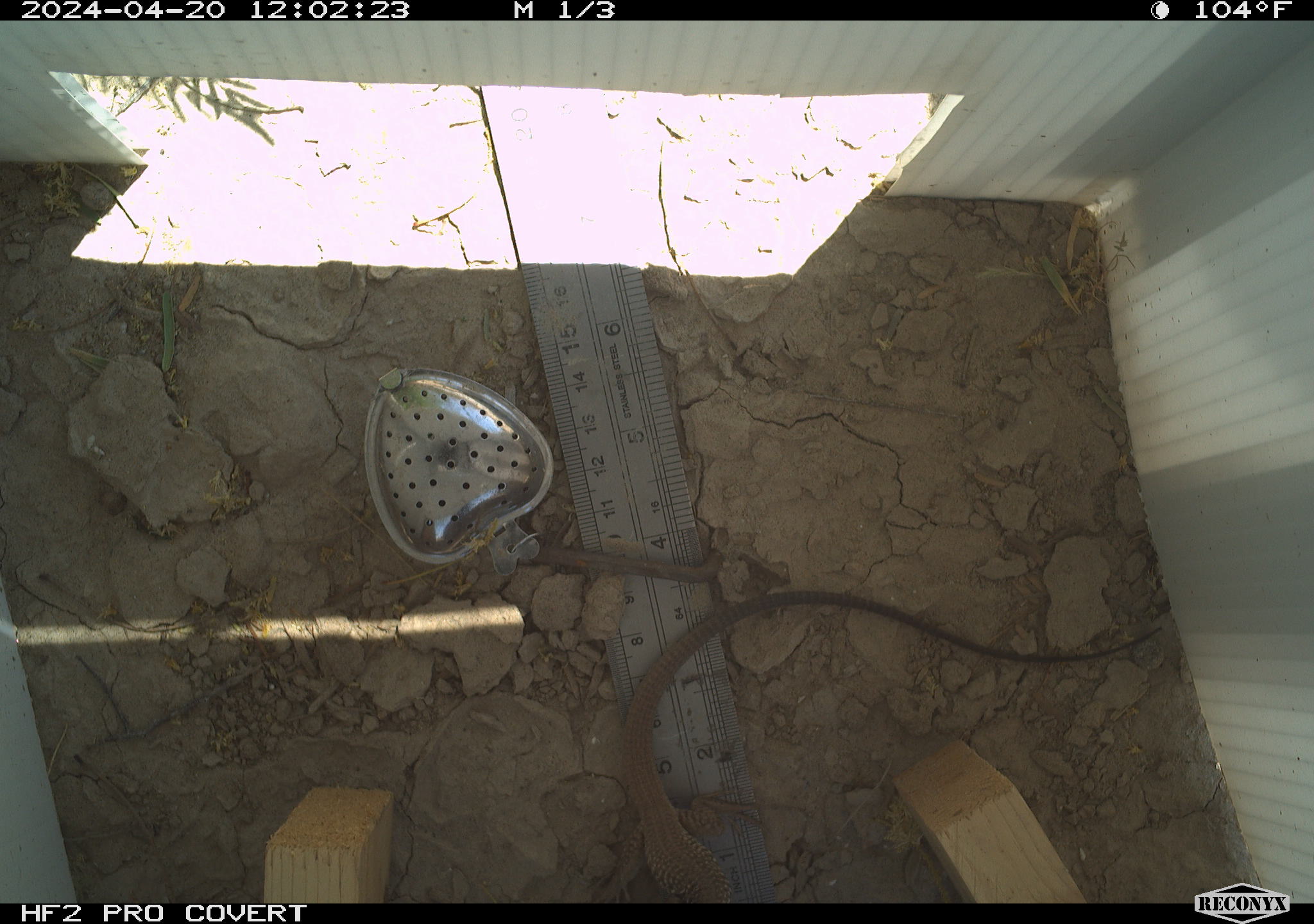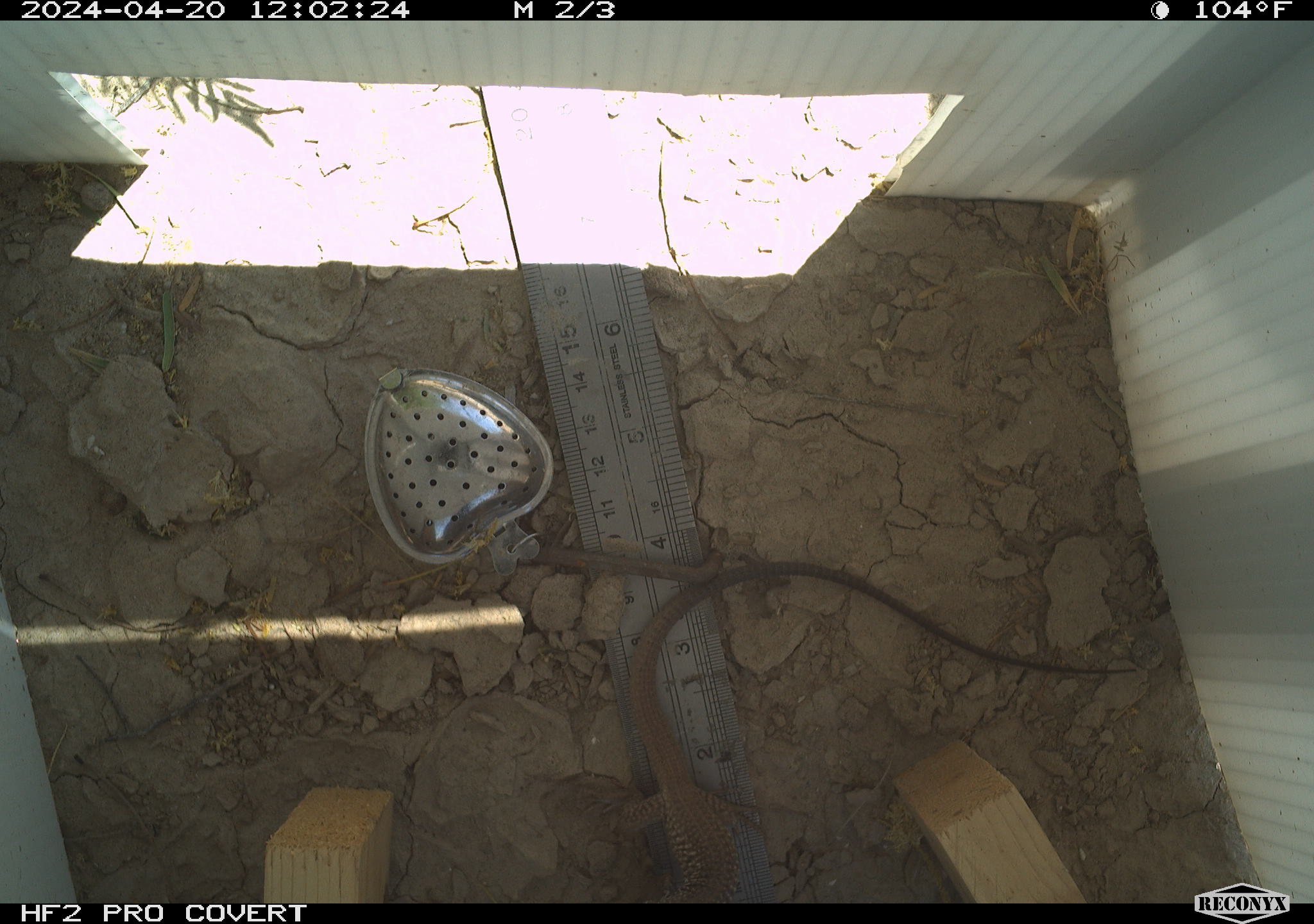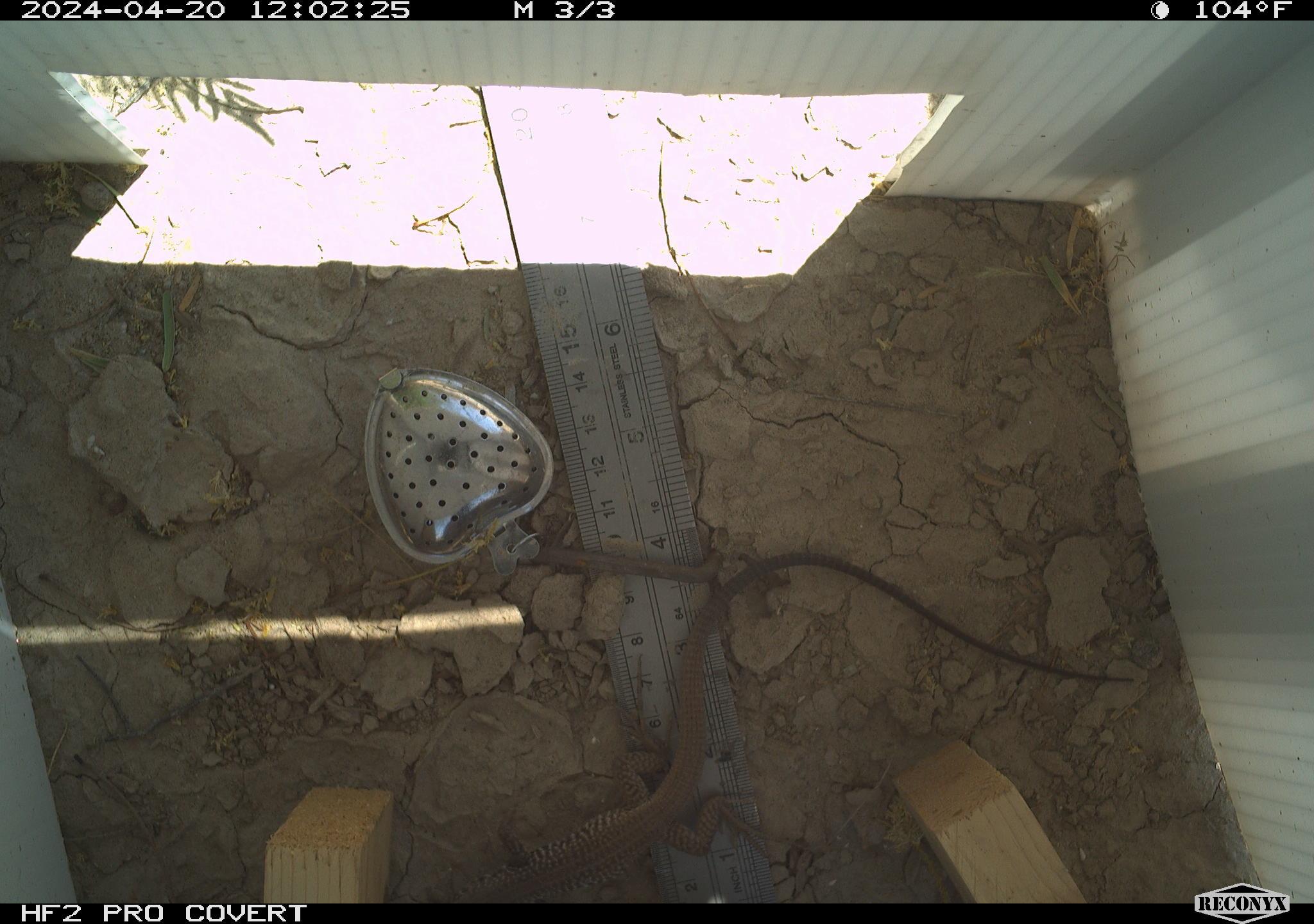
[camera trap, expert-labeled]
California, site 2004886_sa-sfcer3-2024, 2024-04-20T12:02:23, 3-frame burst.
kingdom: Animalia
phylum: Chordata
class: Reptilia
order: Squamata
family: Teiidae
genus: Aspidoscelis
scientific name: Aspidoscelis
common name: whiptail lizards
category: aspidoscelis species